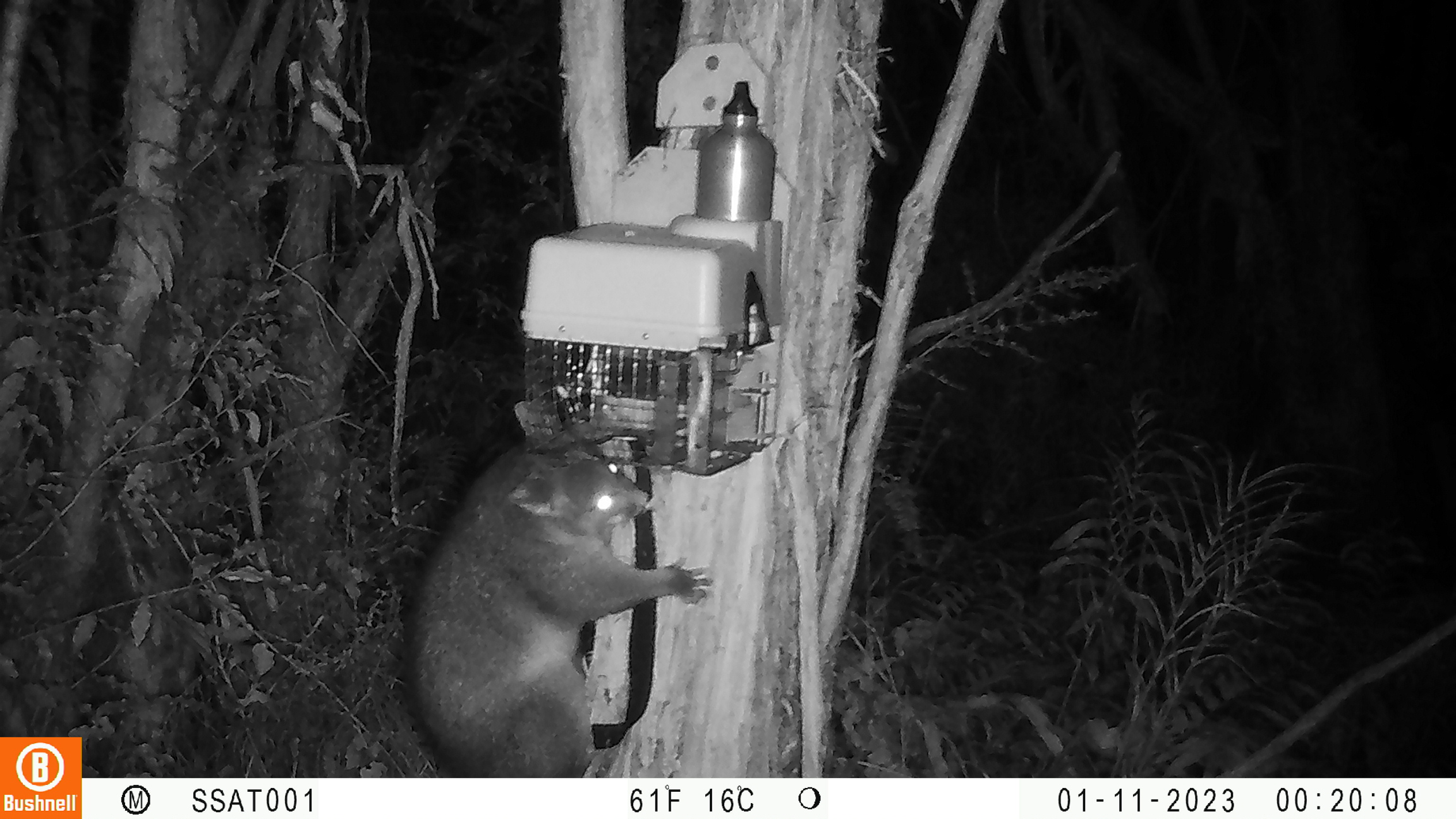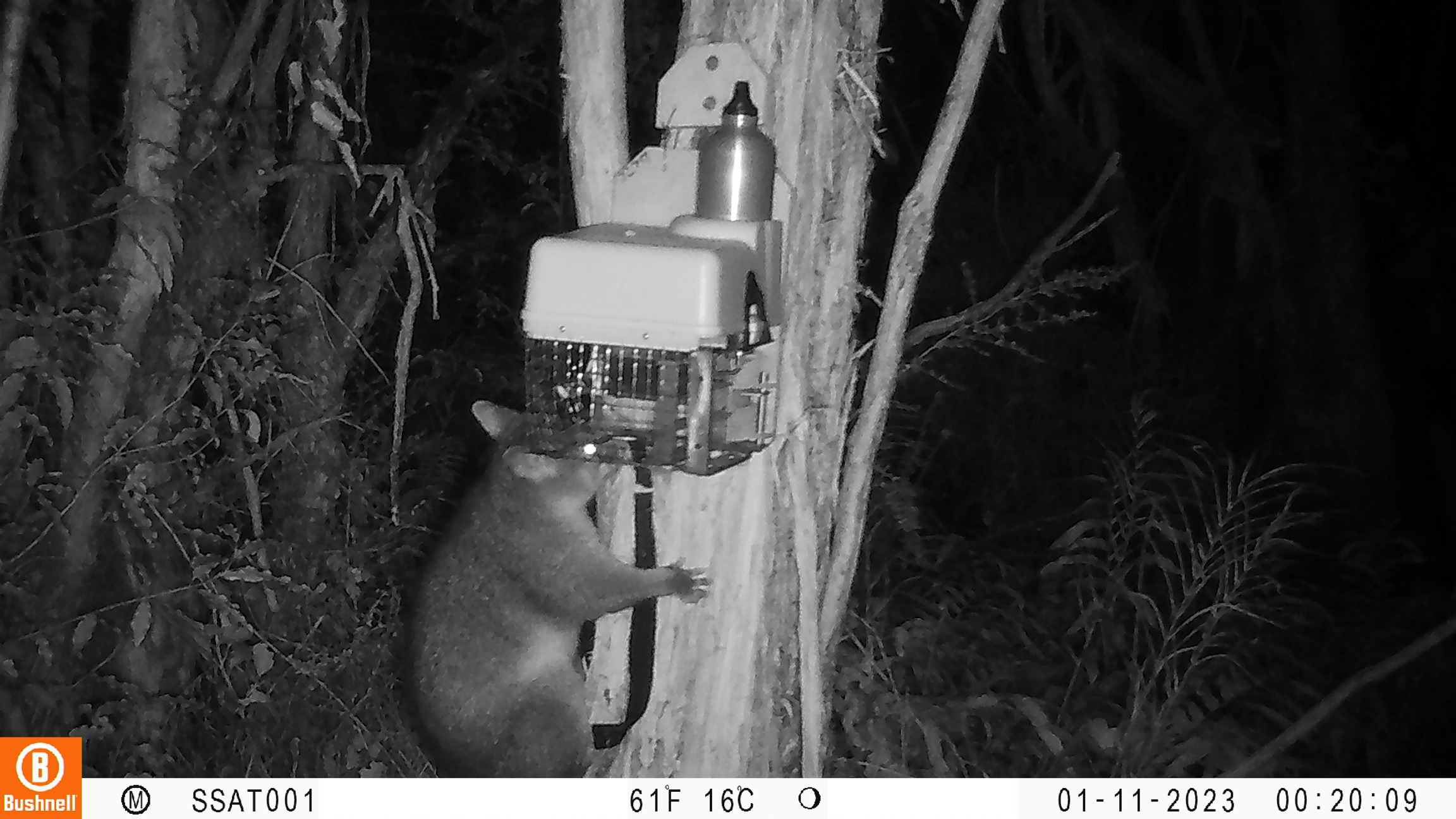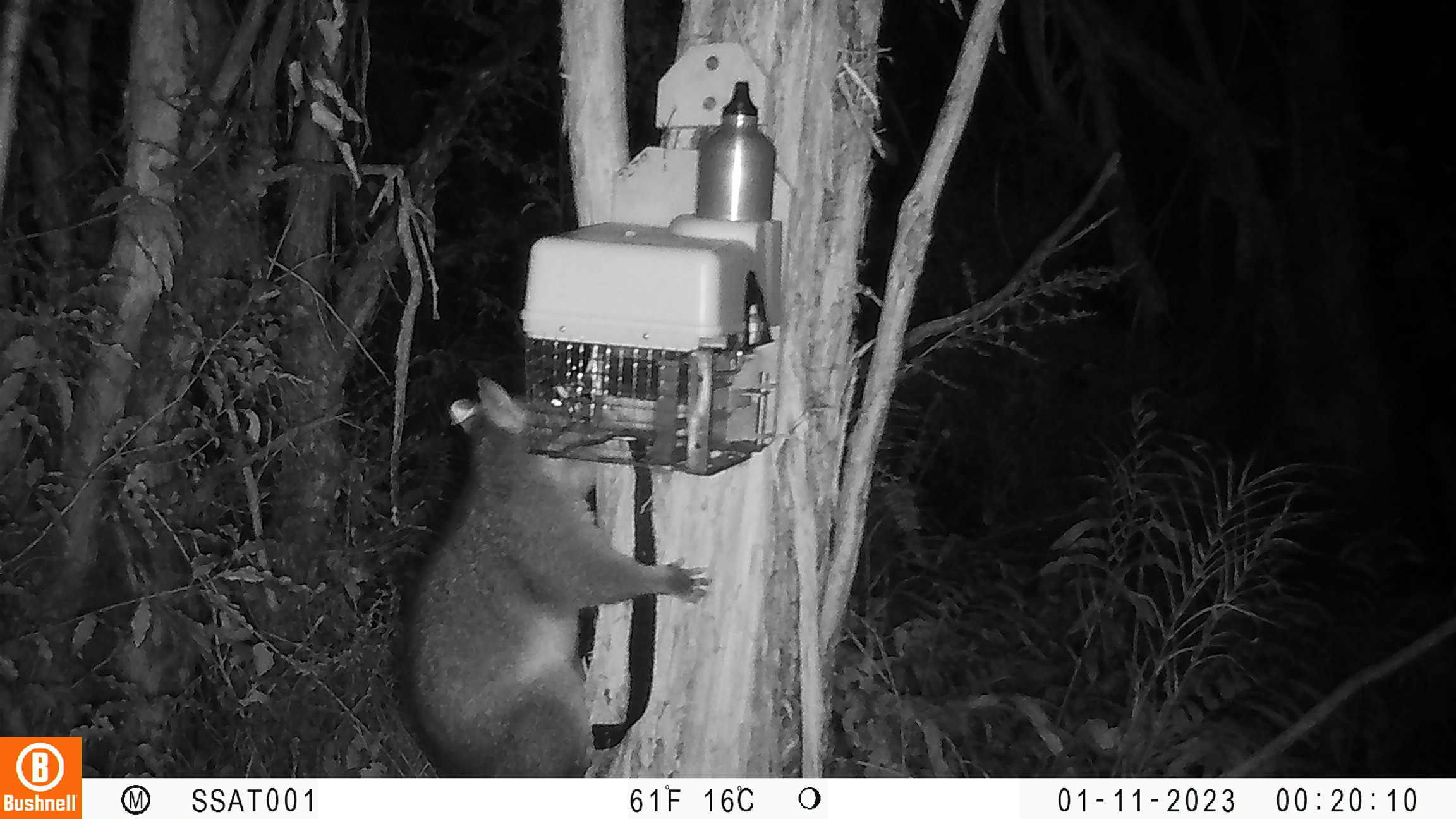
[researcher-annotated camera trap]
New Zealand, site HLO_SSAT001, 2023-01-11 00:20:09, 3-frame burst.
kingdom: Animalia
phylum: Chordata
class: Mammalia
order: Diprotodontia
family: Phalangeridae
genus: Trichosurus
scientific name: Trichosurus vulpecula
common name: common brushtail possum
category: possum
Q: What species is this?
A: Possum (common brushtail possum) (Trichosurus vulpecula).